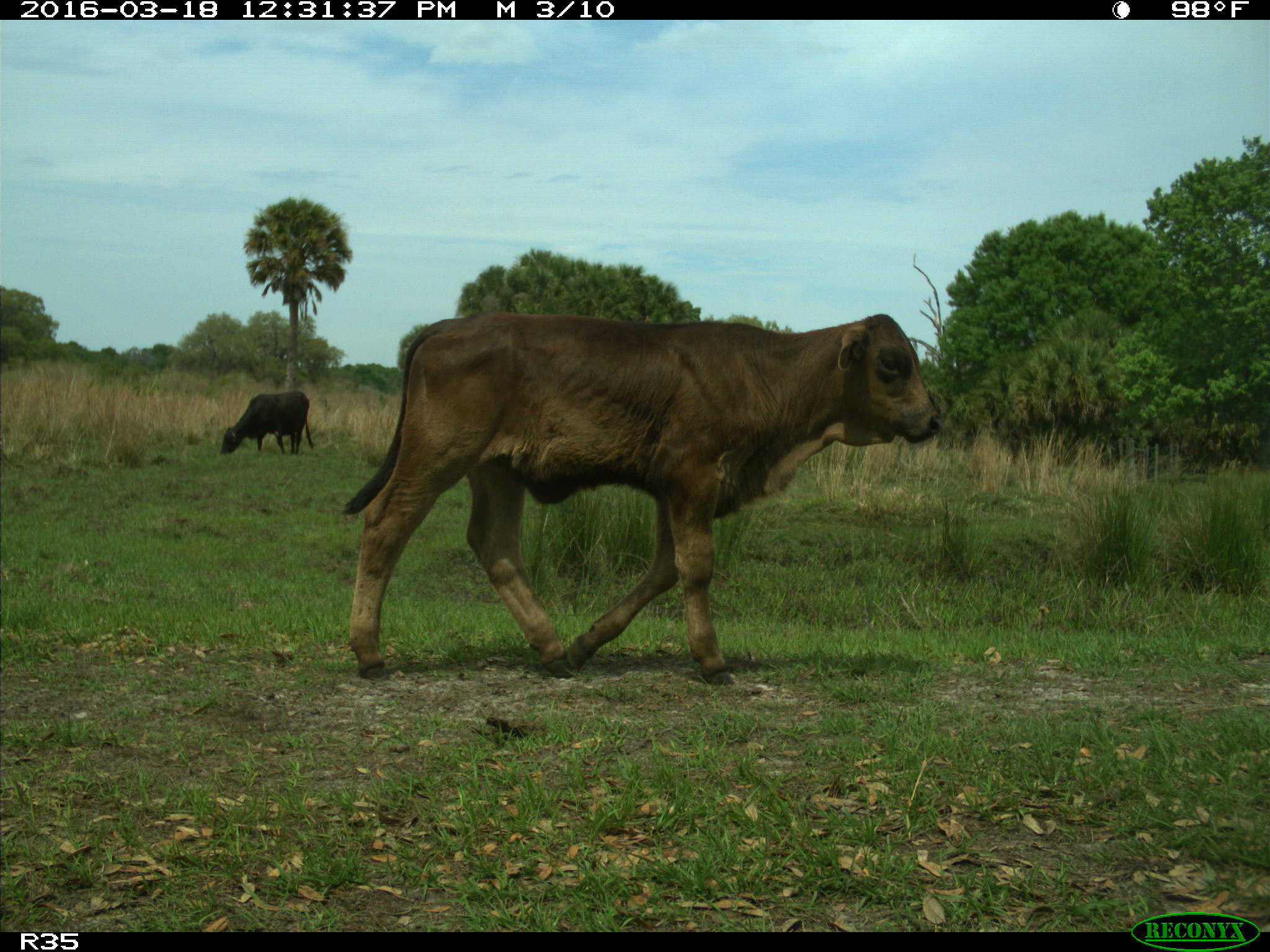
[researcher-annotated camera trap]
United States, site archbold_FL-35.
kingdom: Animalia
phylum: Chordata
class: Mammalia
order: Artiodactyla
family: Bovidae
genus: Bos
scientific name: Bos taurus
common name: domestic cow